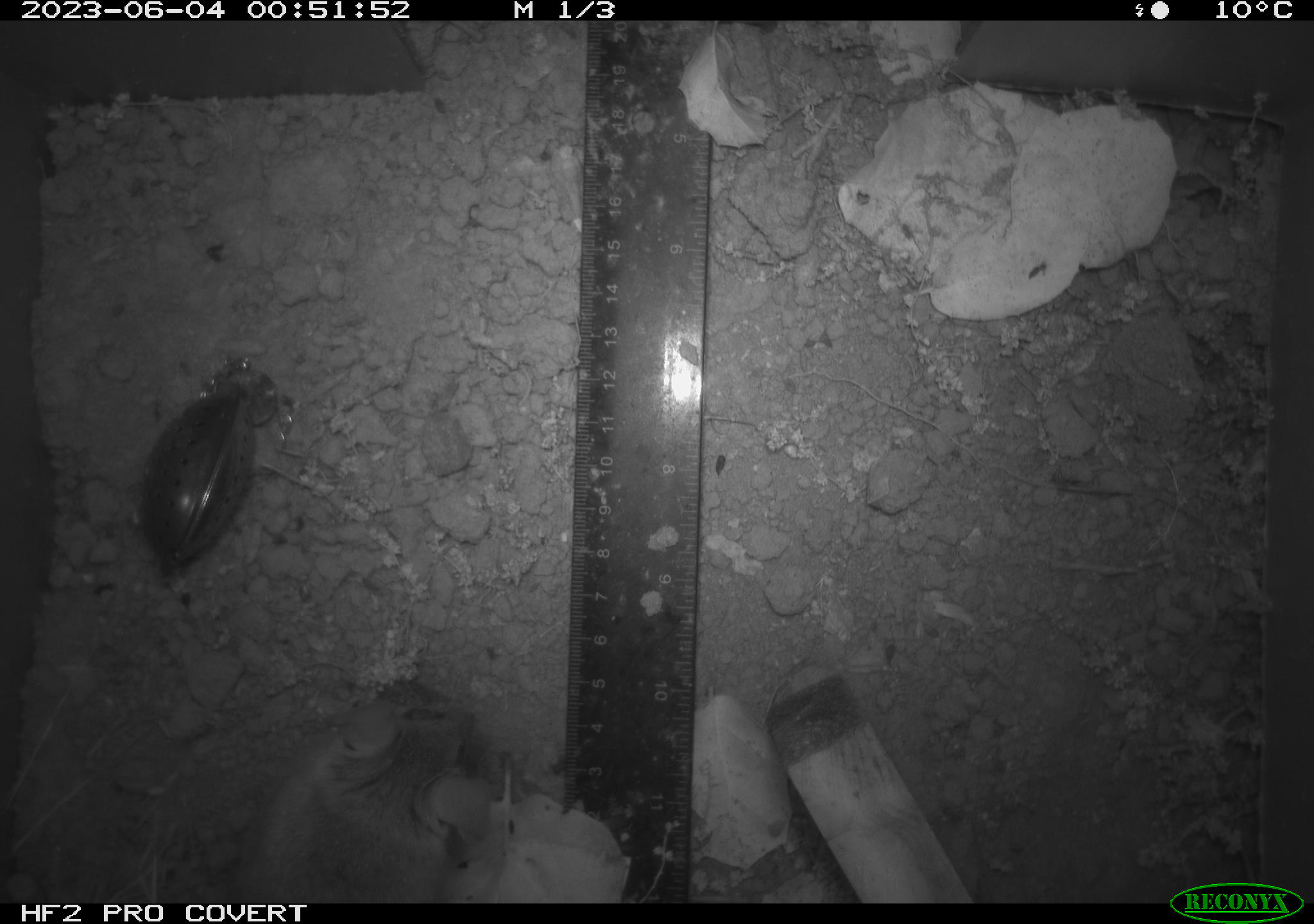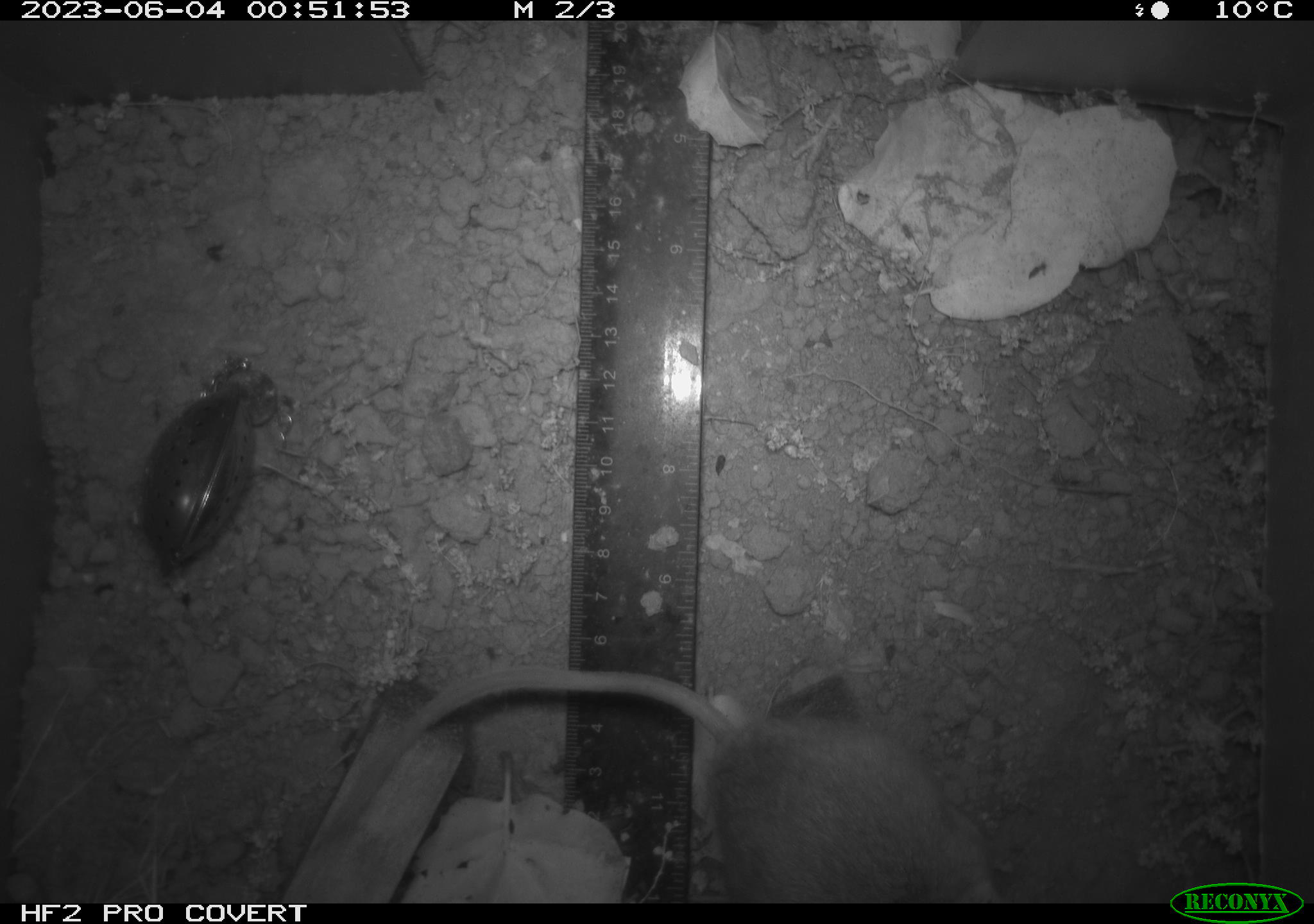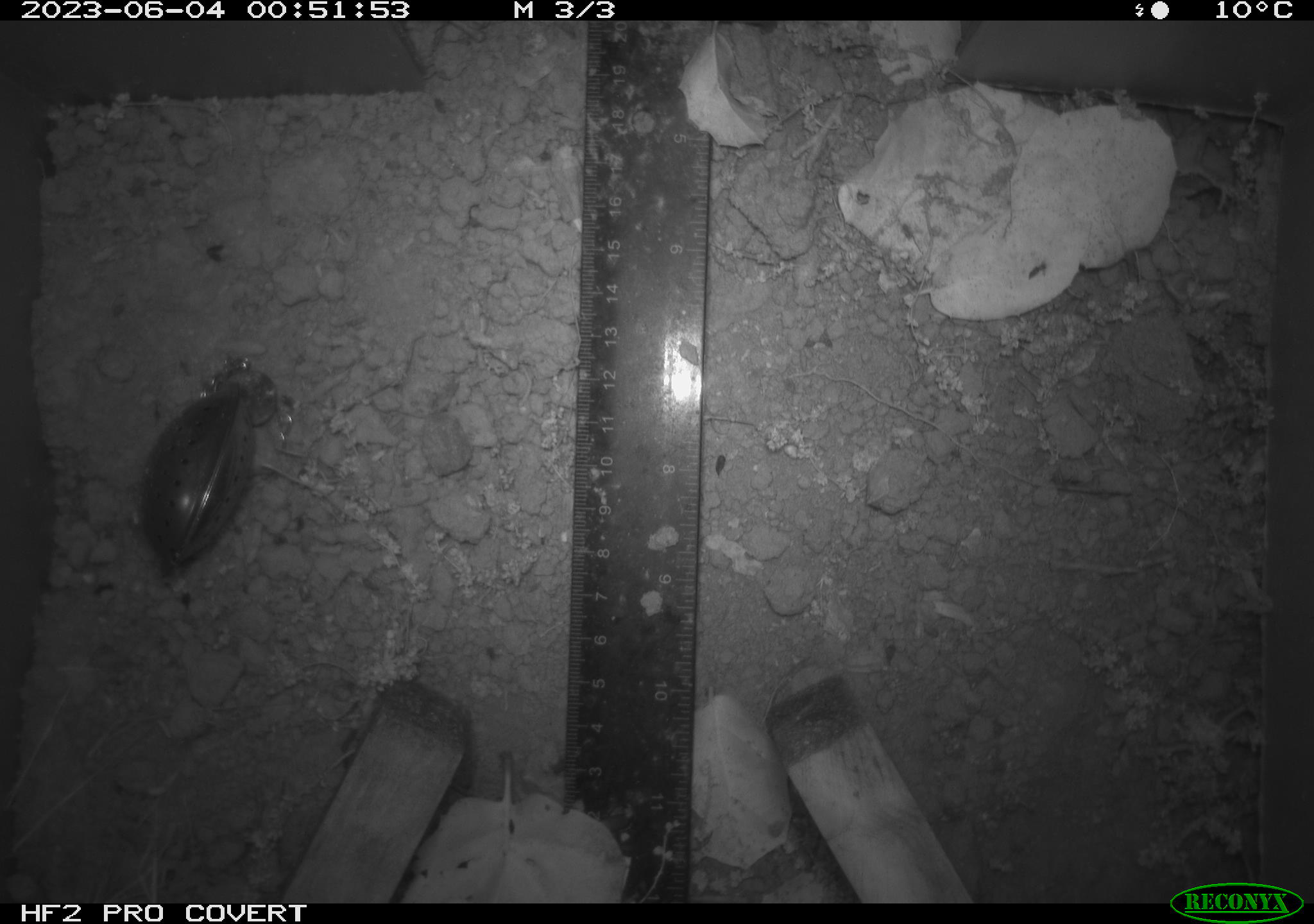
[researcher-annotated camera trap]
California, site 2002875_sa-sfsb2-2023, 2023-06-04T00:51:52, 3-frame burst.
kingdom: Animalia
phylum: Chordata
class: Mammalia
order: Rodentia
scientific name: Rodentia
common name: mouse species